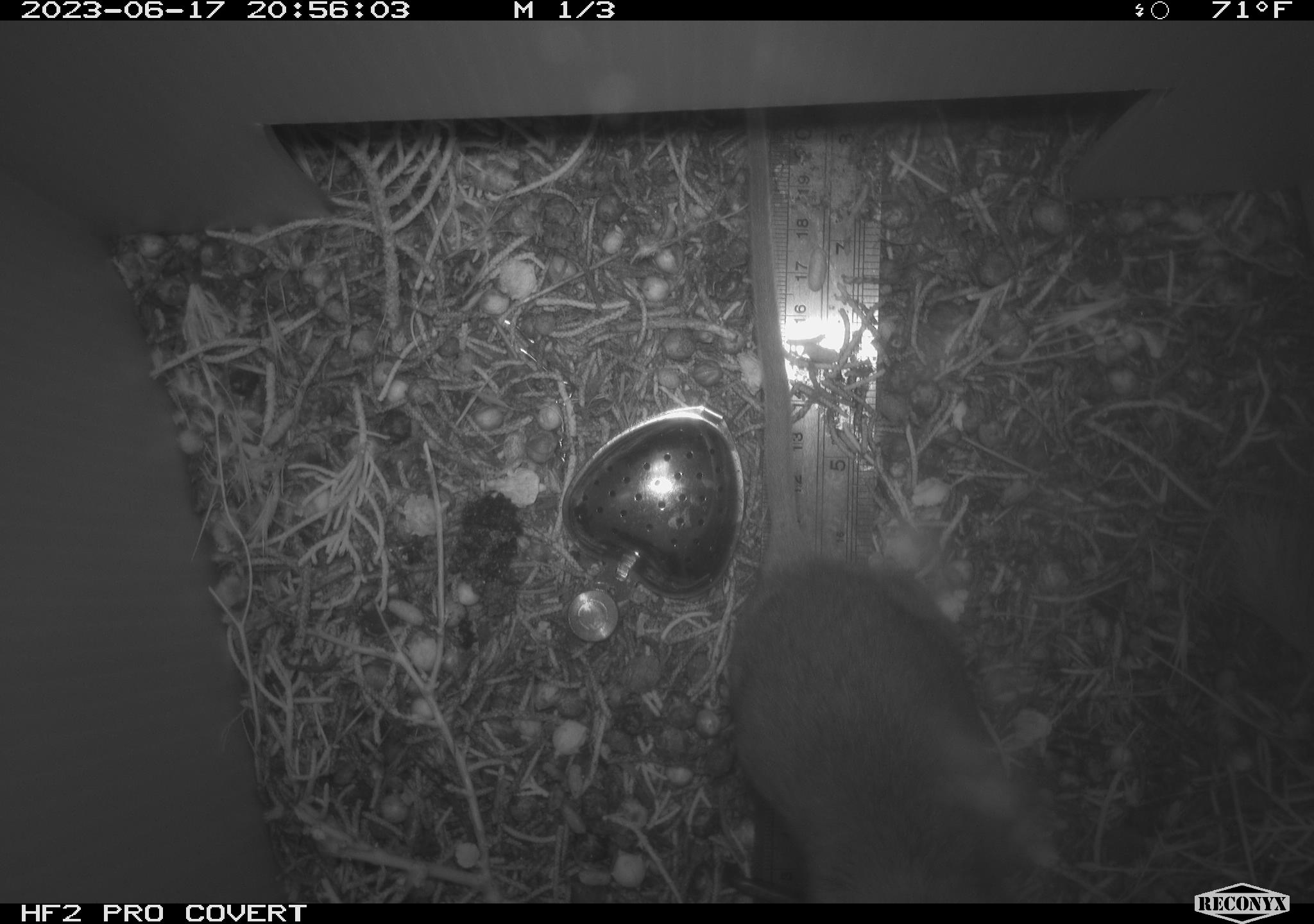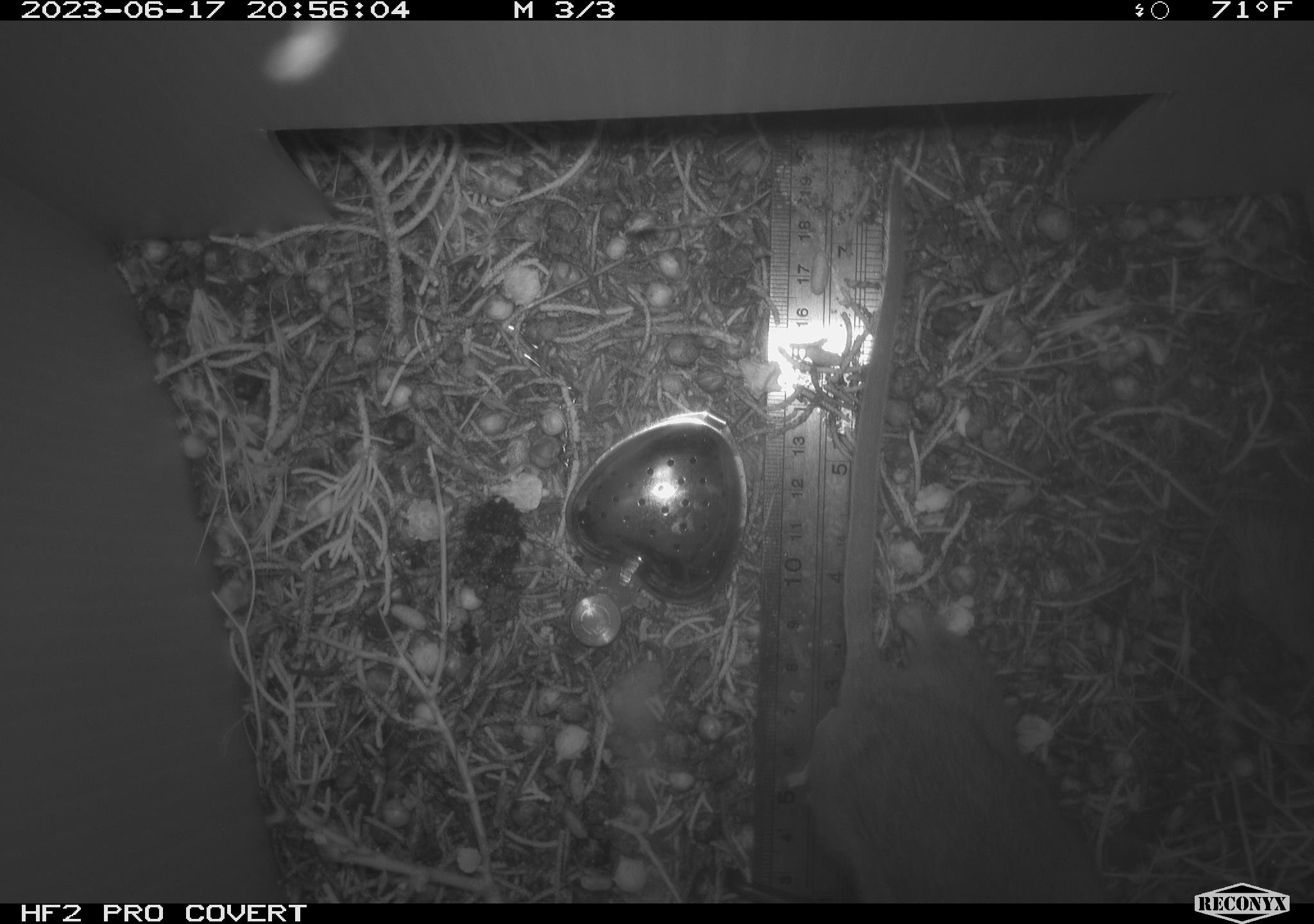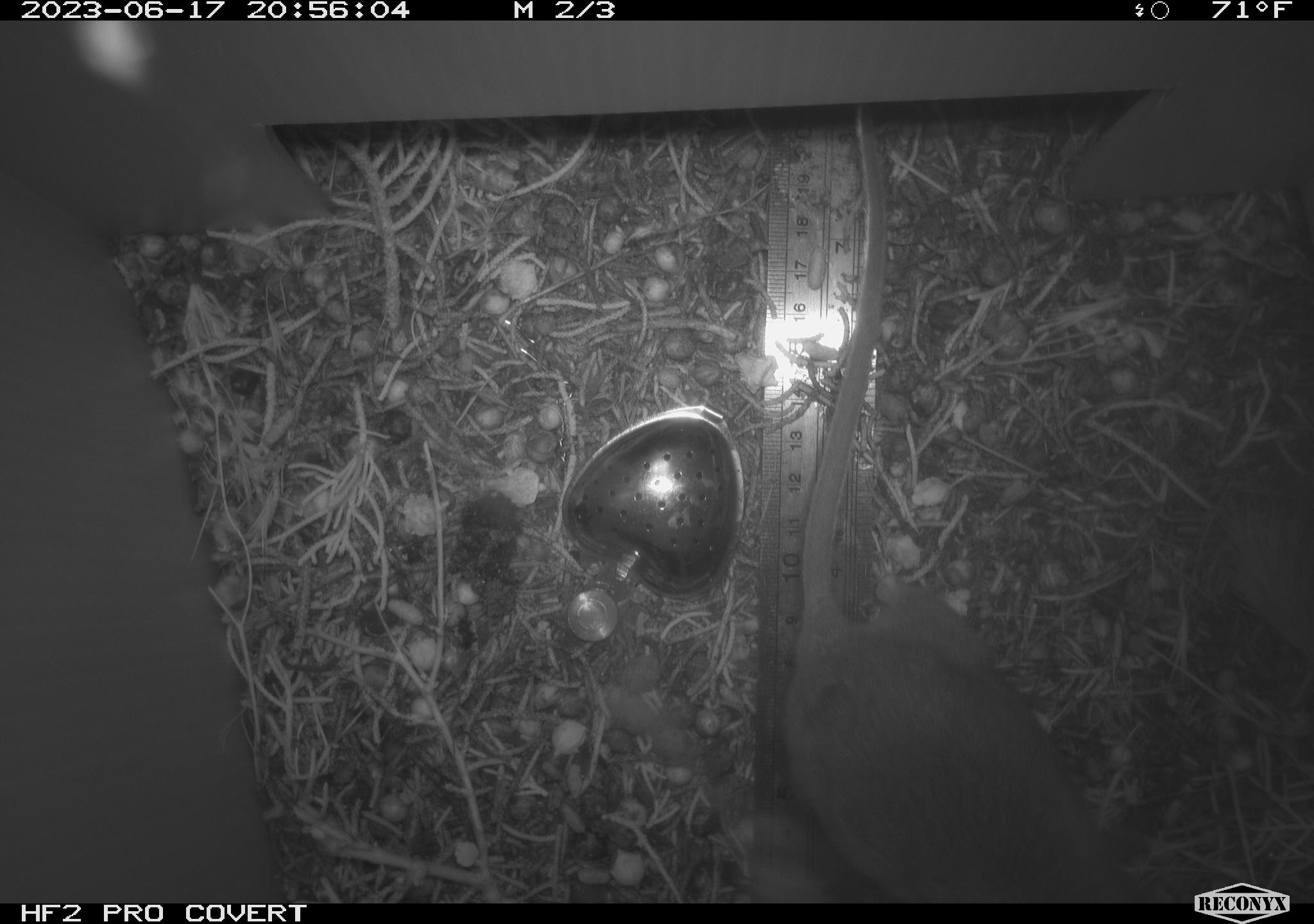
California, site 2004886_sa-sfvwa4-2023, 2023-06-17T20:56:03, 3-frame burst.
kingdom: Animalia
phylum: Chordata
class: Mammalia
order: Rodentia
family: Cricetidae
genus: Neotoma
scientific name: Neotoma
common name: pack rat or woodrat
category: neotoma species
Neotoma species (pack rat or woodrat) (Neotoma).